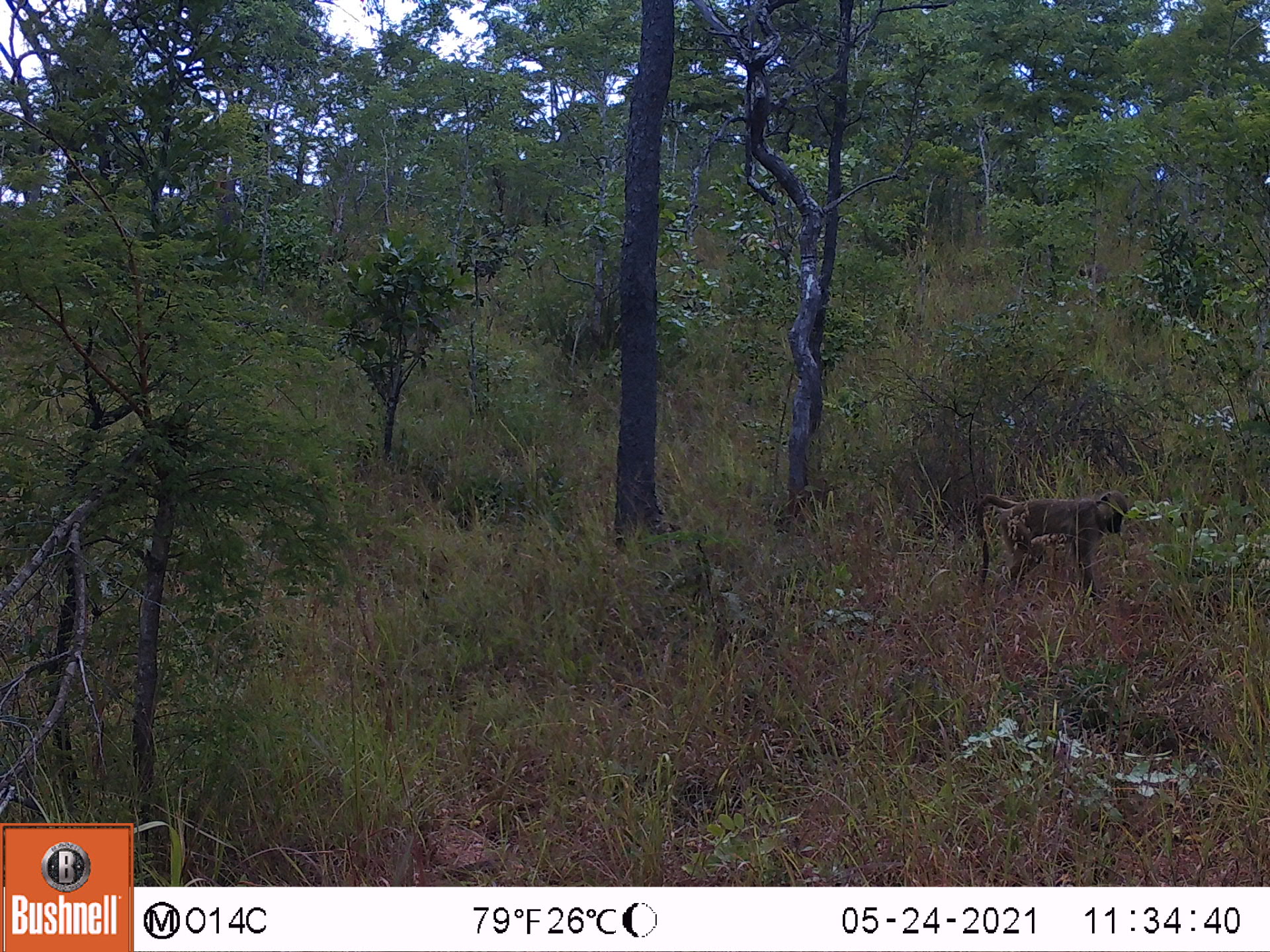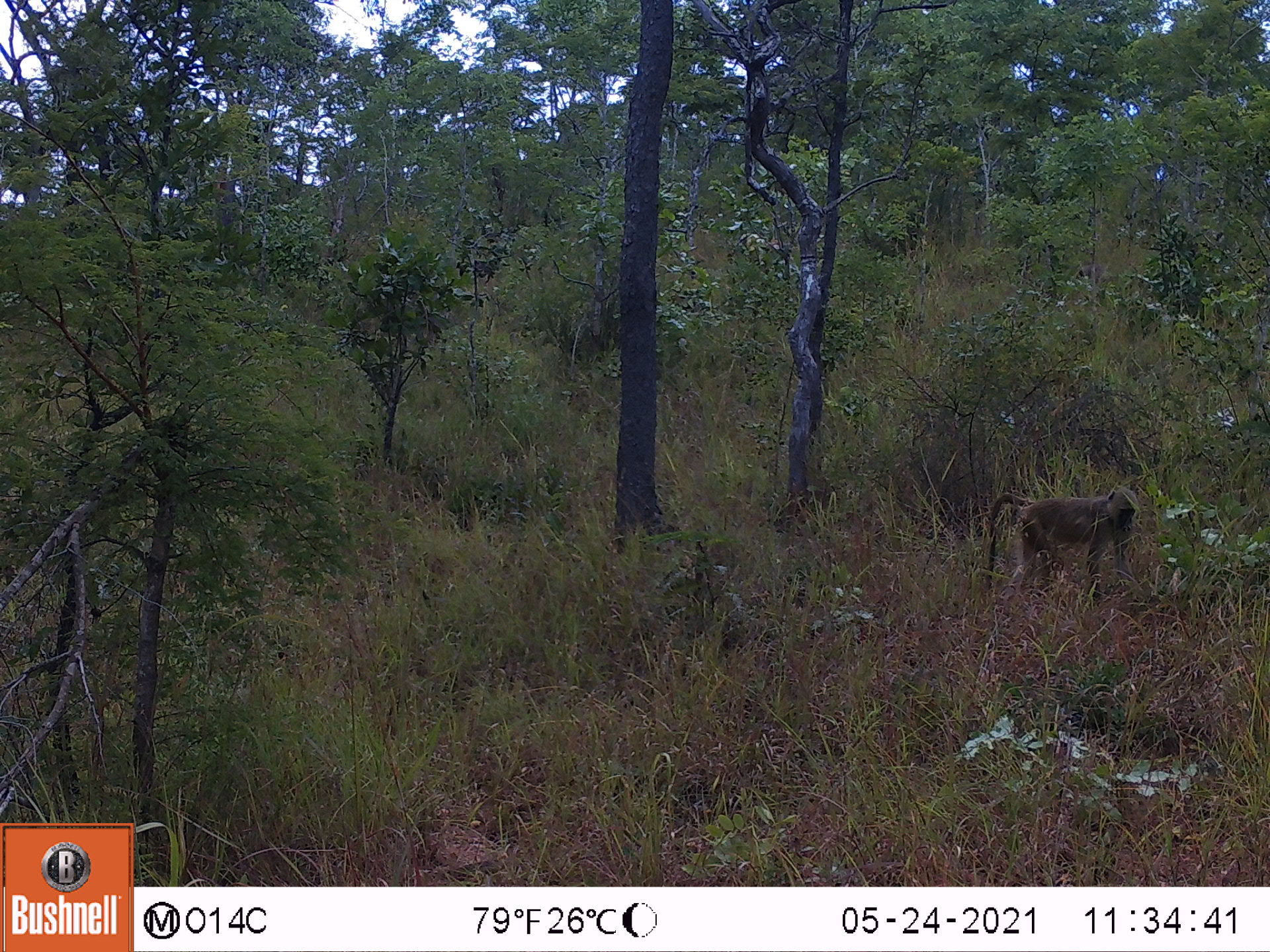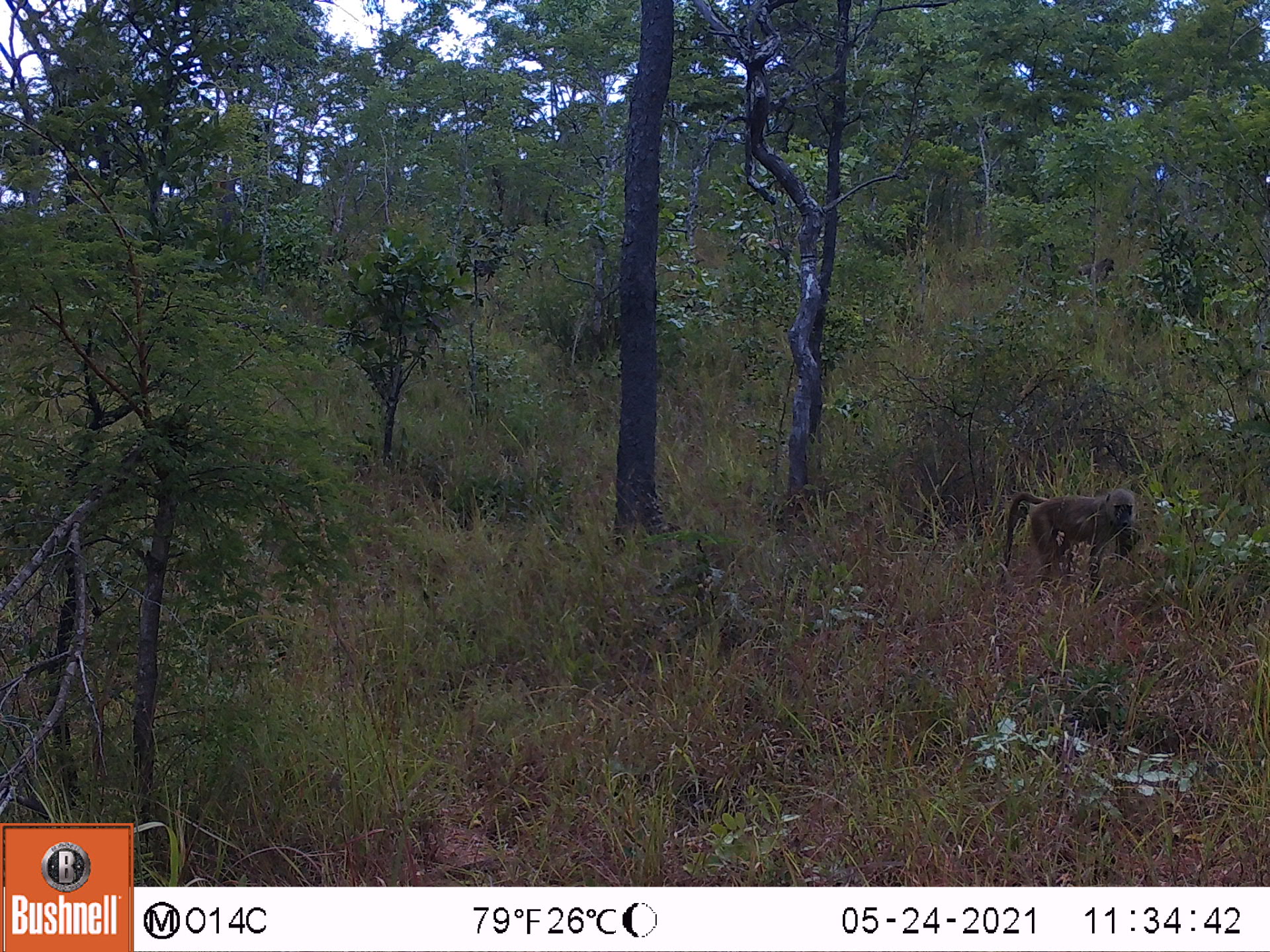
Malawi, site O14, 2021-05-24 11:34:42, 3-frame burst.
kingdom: Animalia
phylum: Chordata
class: Mammalia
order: Primates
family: Cercopithecidae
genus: Papio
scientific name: Papio cynocephalus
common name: yellow baboon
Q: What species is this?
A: Yellow baboon (Papio cynocephalus).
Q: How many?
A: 1.